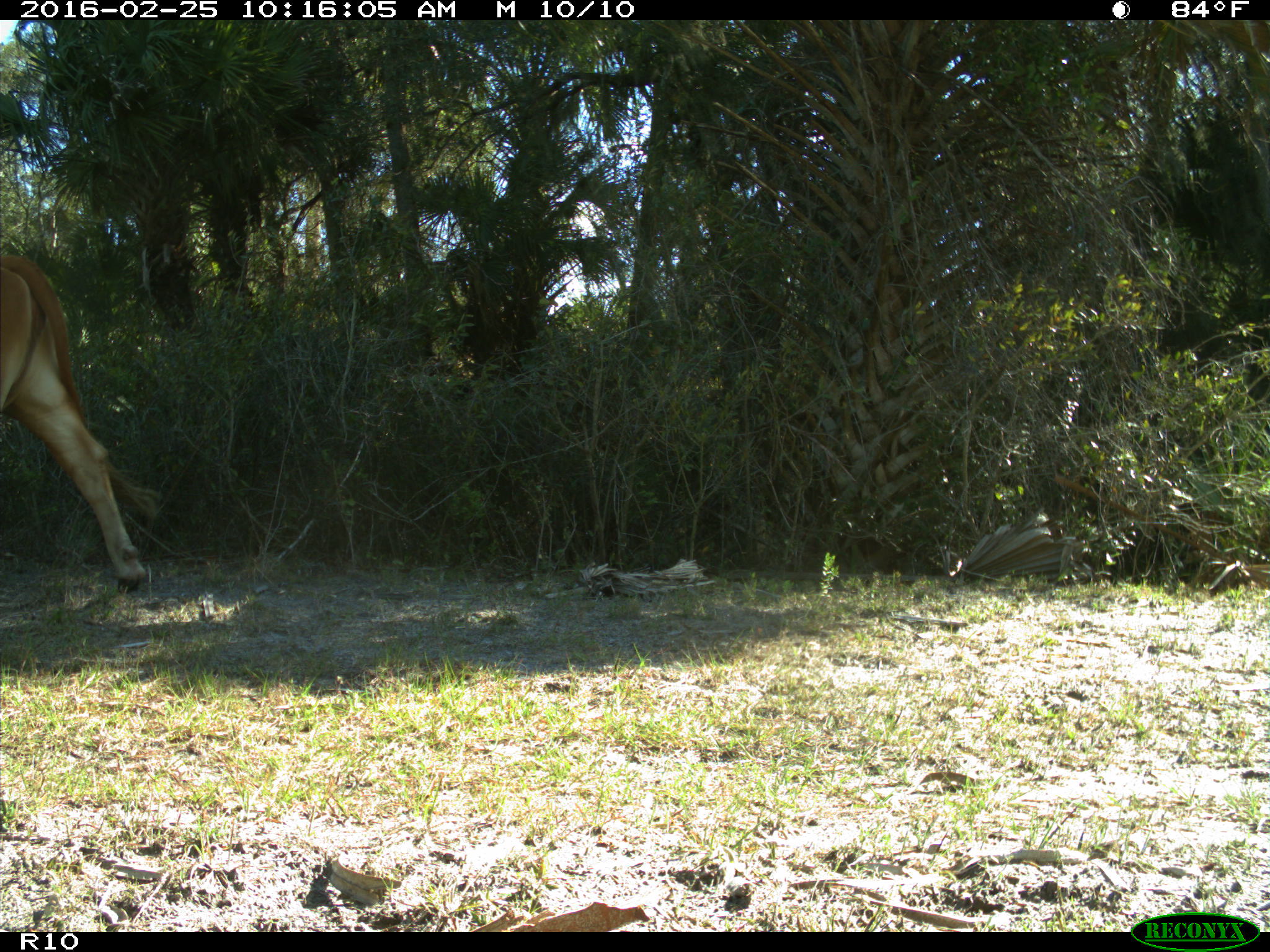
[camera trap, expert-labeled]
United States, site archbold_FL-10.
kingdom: Animalia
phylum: Chordata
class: Mammalia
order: Artiodactyla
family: Bovidae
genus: Bos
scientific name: Bos taurus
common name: domestic cow